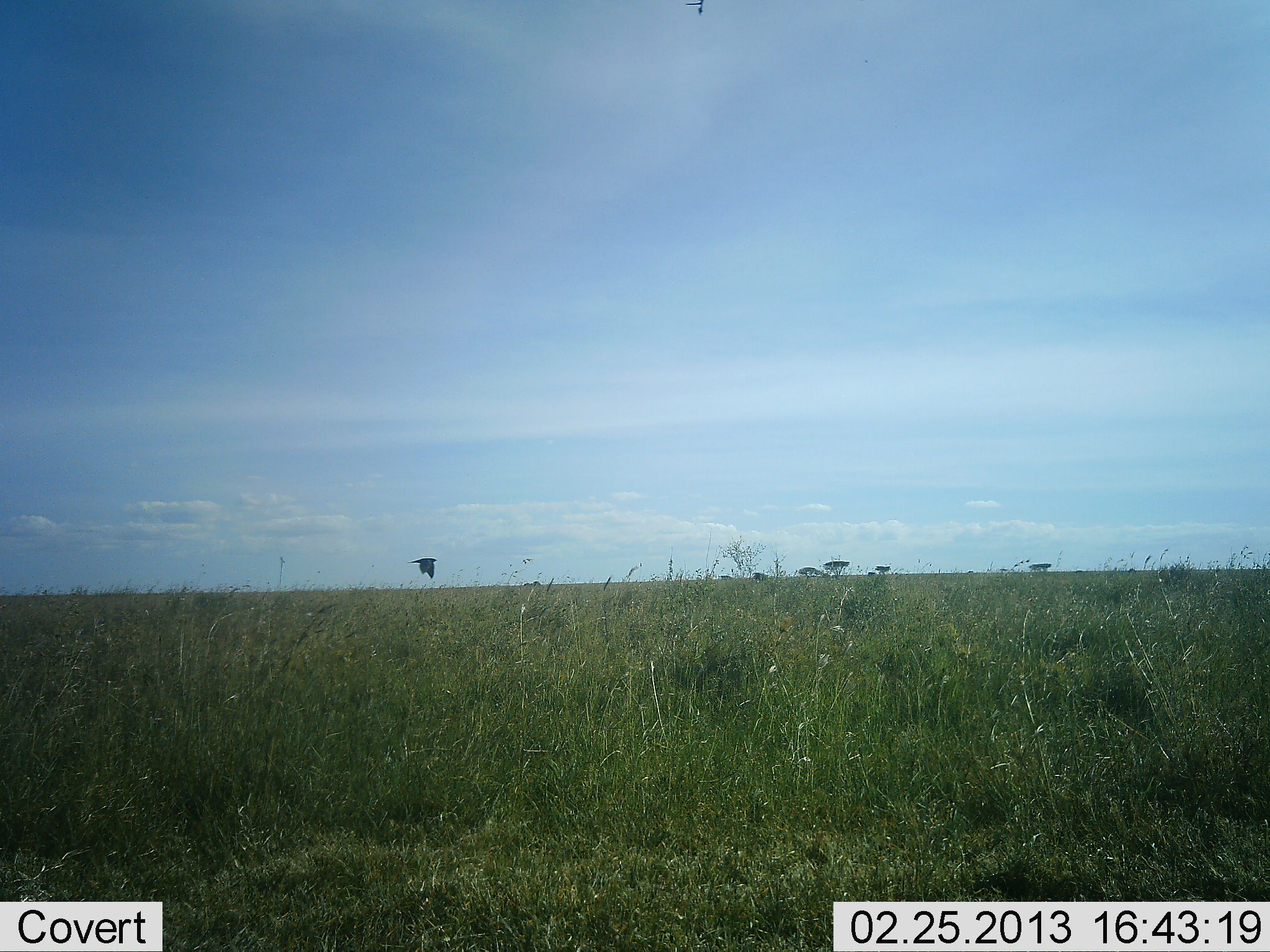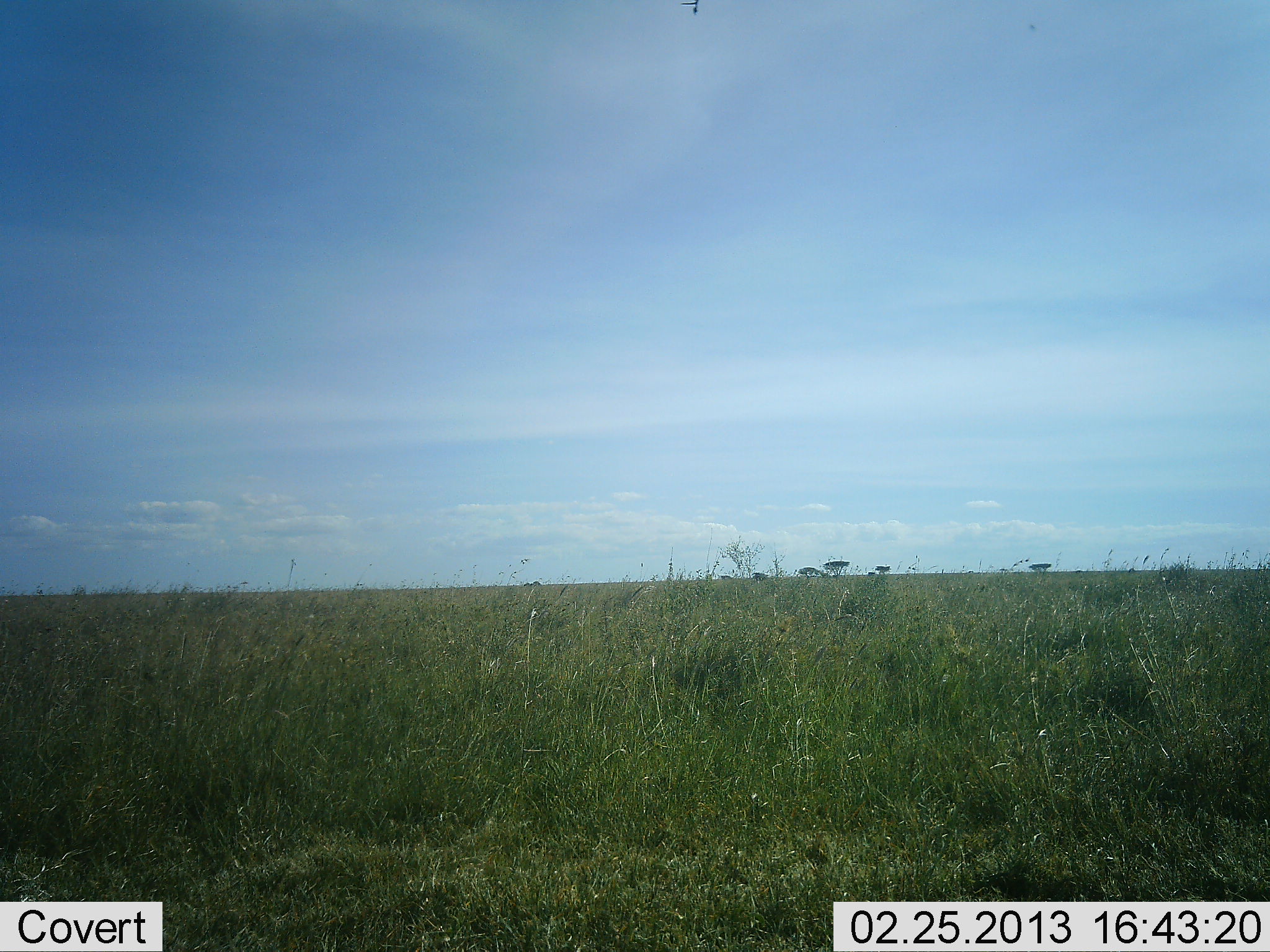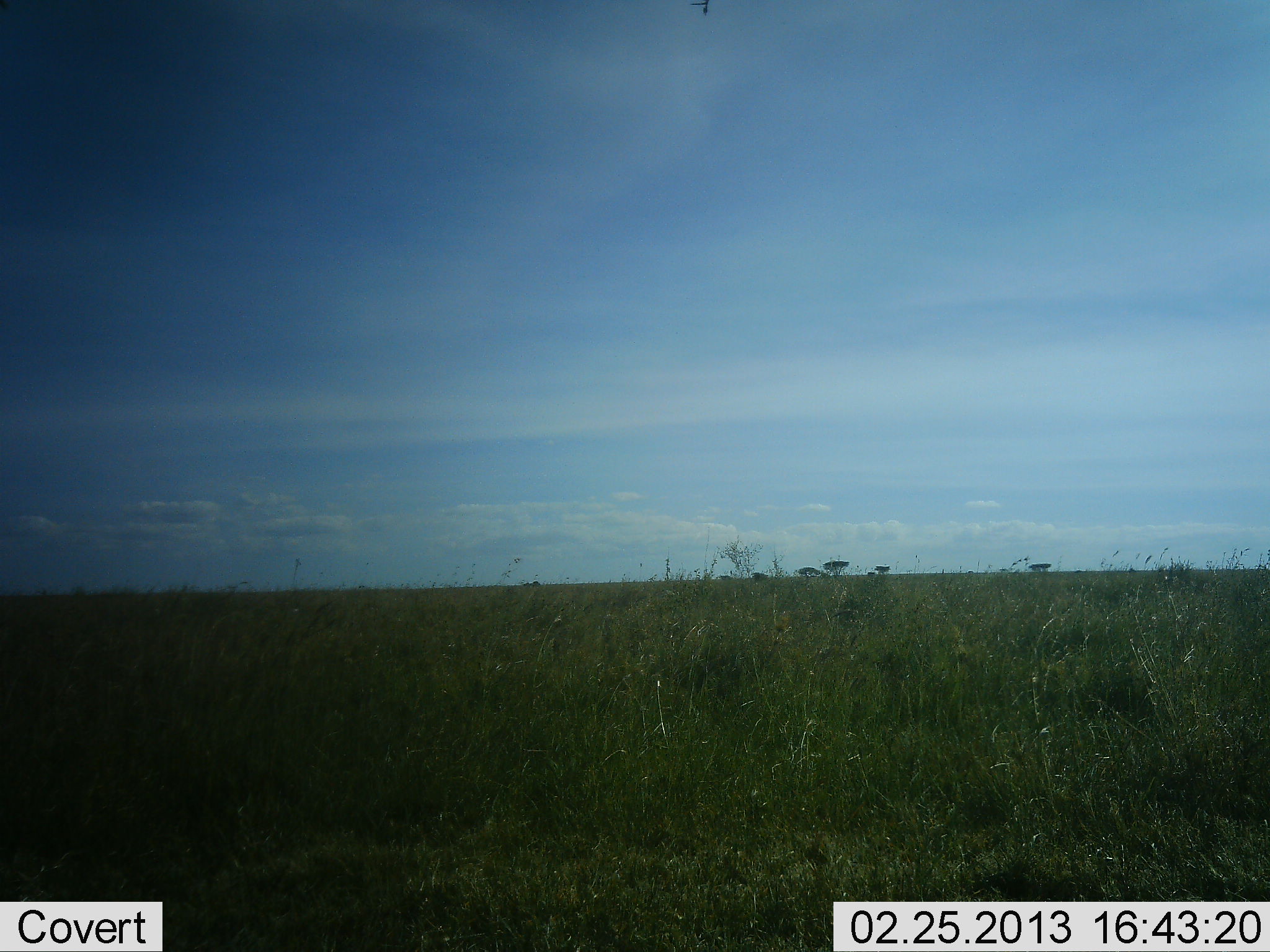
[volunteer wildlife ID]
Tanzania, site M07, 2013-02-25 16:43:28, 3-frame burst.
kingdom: Animalia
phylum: Chordata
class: Aves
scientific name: Aves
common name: bird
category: otherbird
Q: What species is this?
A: Otherbird (bird) (Aves).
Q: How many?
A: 1.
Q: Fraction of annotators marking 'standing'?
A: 0%.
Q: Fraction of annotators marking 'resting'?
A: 0%.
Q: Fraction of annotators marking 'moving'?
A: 100%.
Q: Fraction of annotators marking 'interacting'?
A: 0%.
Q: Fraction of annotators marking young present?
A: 0%.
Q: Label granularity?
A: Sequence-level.